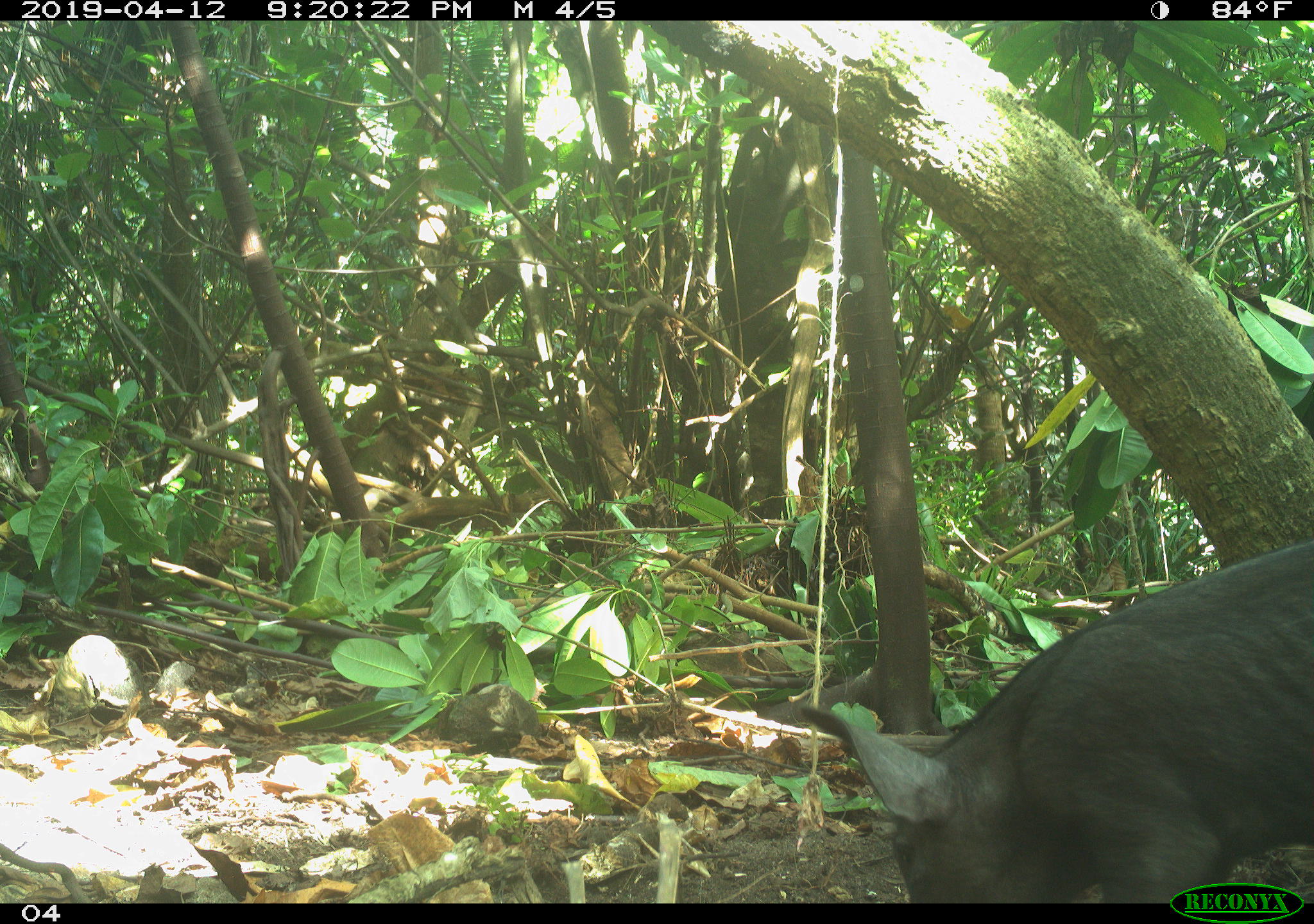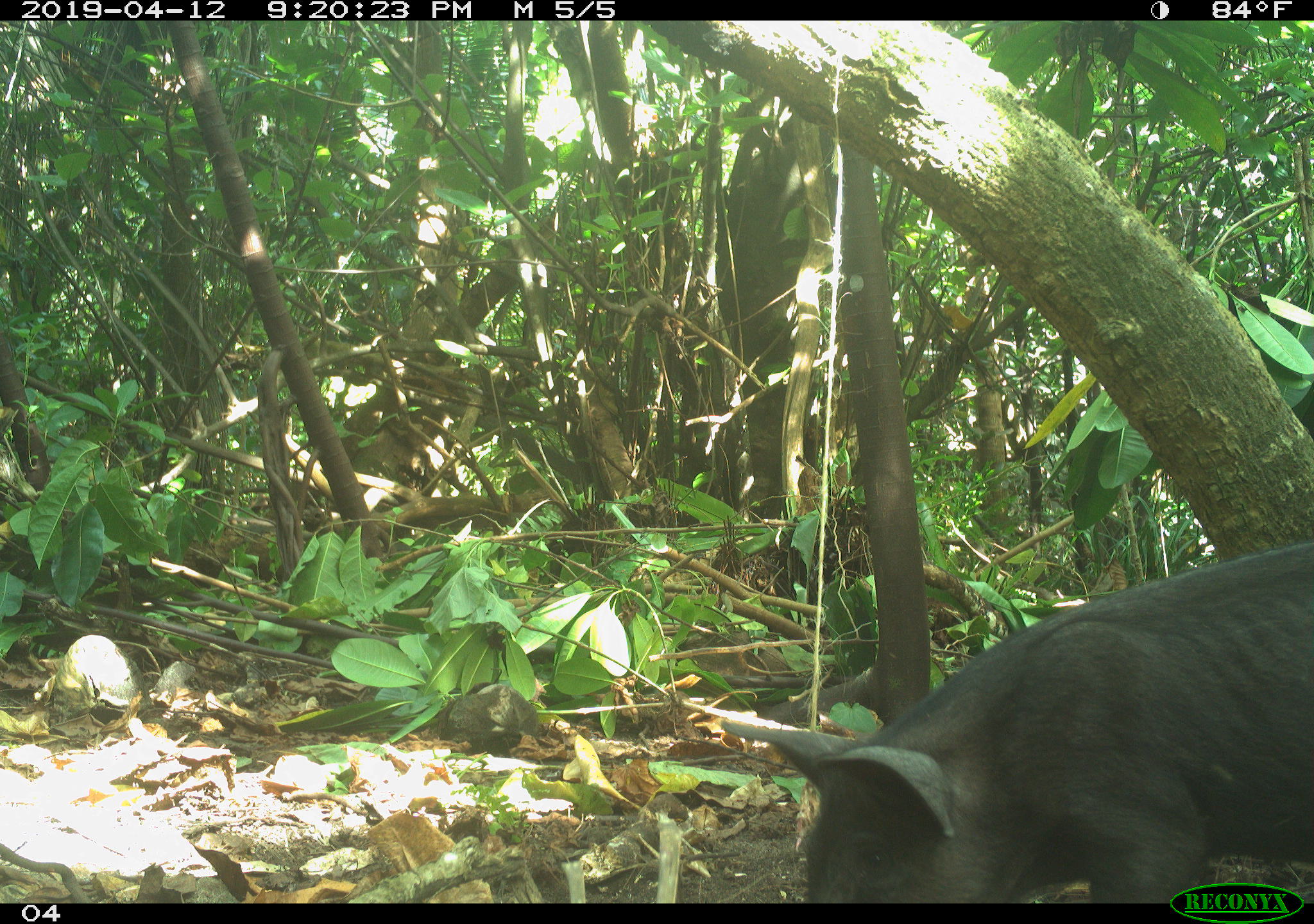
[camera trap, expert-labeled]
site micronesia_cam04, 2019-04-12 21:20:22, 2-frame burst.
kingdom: Animalia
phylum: Chordata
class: Mammalia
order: Artiodactyla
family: Suidae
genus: Sus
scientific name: Sus scrofa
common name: pig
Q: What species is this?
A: Pig (Sus scrofa).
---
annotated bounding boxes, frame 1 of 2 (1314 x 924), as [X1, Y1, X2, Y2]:
pig: [785, 526, 1314, 902]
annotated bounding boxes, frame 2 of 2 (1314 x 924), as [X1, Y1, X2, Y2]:
pig: [755, 529, 1314, 901]